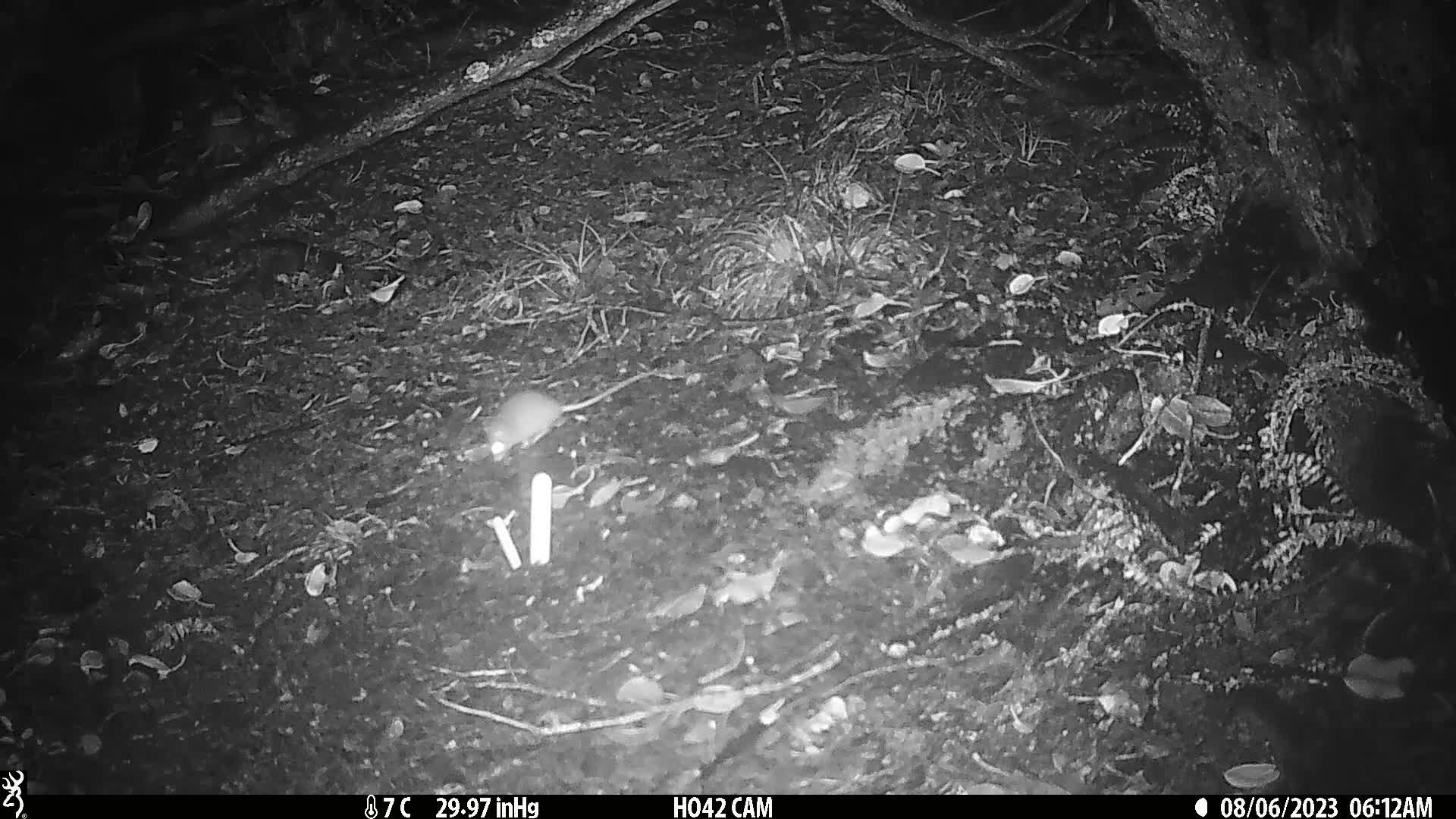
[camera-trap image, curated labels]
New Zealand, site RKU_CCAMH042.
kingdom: Animalia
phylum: Chordata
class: Mammalia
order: Rodentia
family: Muridae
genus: Rattus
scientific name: Rattus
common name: rat